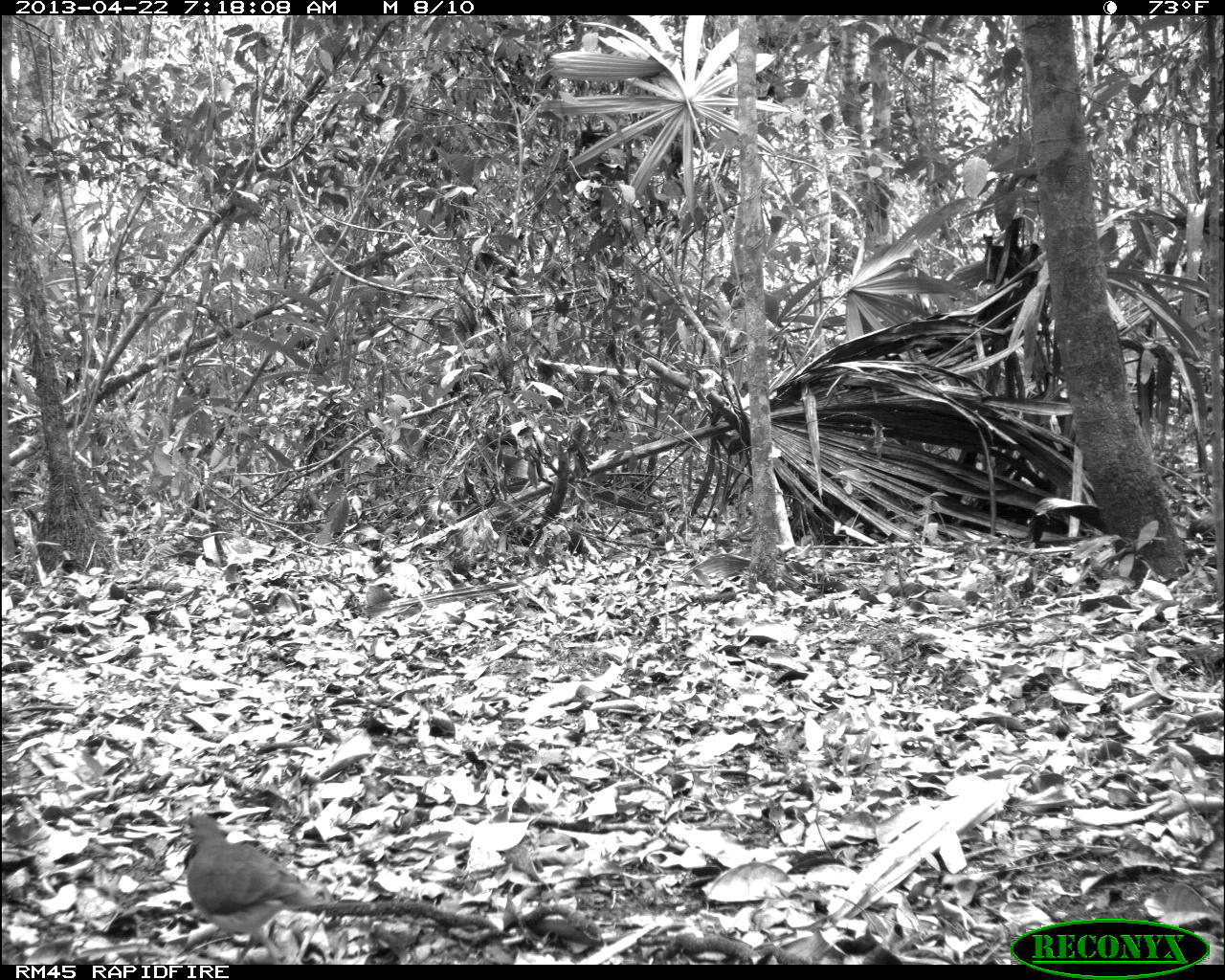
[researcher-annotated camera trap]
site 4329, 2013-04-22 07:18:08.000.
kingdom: Animalia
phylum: Chordata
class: Aves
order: Columbiformes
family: Columbidae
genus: Geotrygon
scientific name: Geotrygon montana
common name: ruddy quail-dove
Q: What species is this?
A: Geotrygon montana (ruddy quail-dove).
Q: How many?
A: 1.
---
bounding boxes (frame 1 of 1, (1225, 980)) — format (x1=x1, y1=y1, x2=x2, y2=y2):
geotrygon montana: (x1=165, y1=808, x2=337, y2=960)